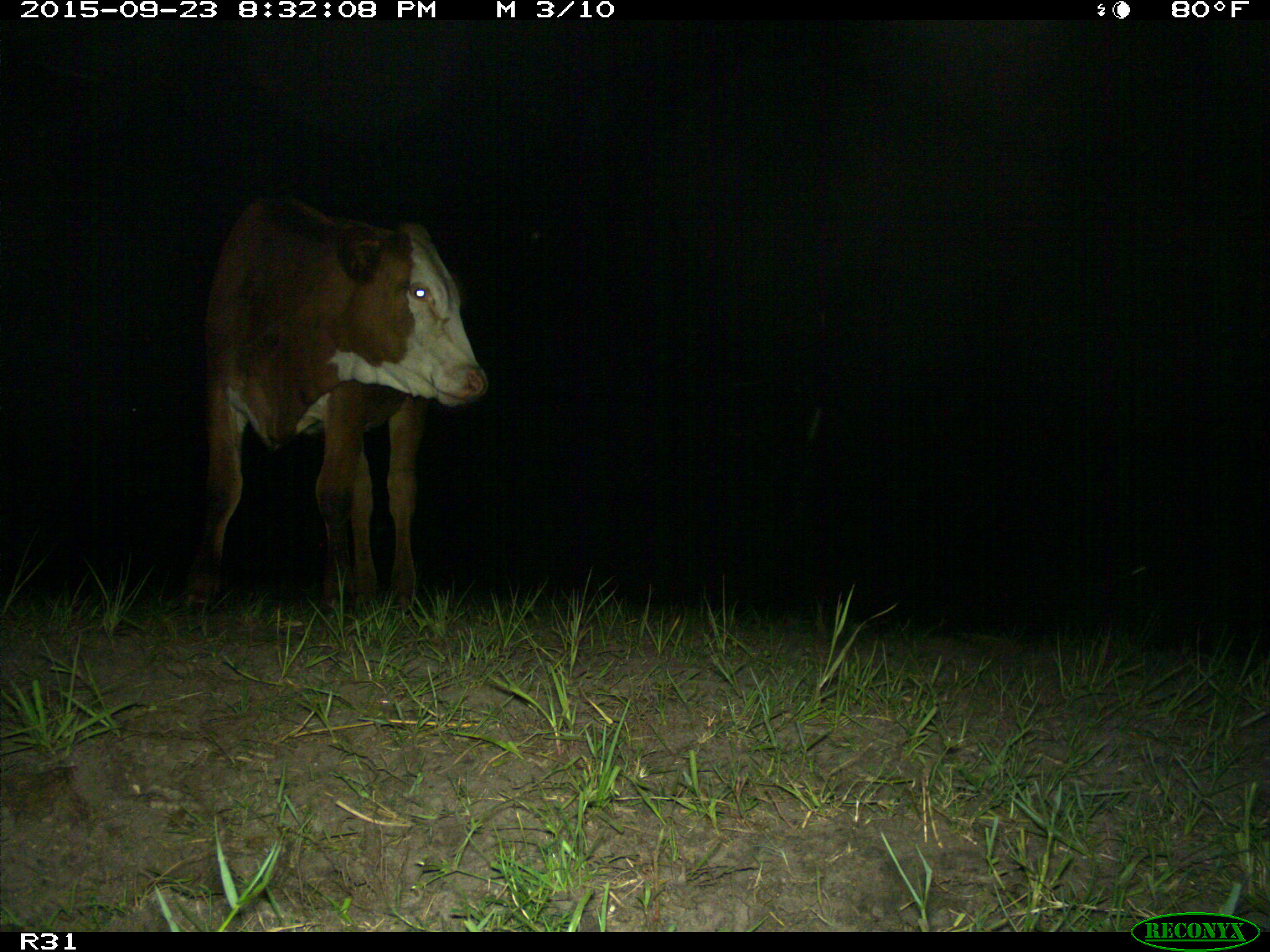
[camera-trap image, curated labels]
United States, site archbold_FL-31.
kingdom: Animalia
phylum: Chordata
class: Mammalia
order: Artiodactyla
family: Bovidae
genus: Bos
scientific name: Bos taurus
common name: domestic cow